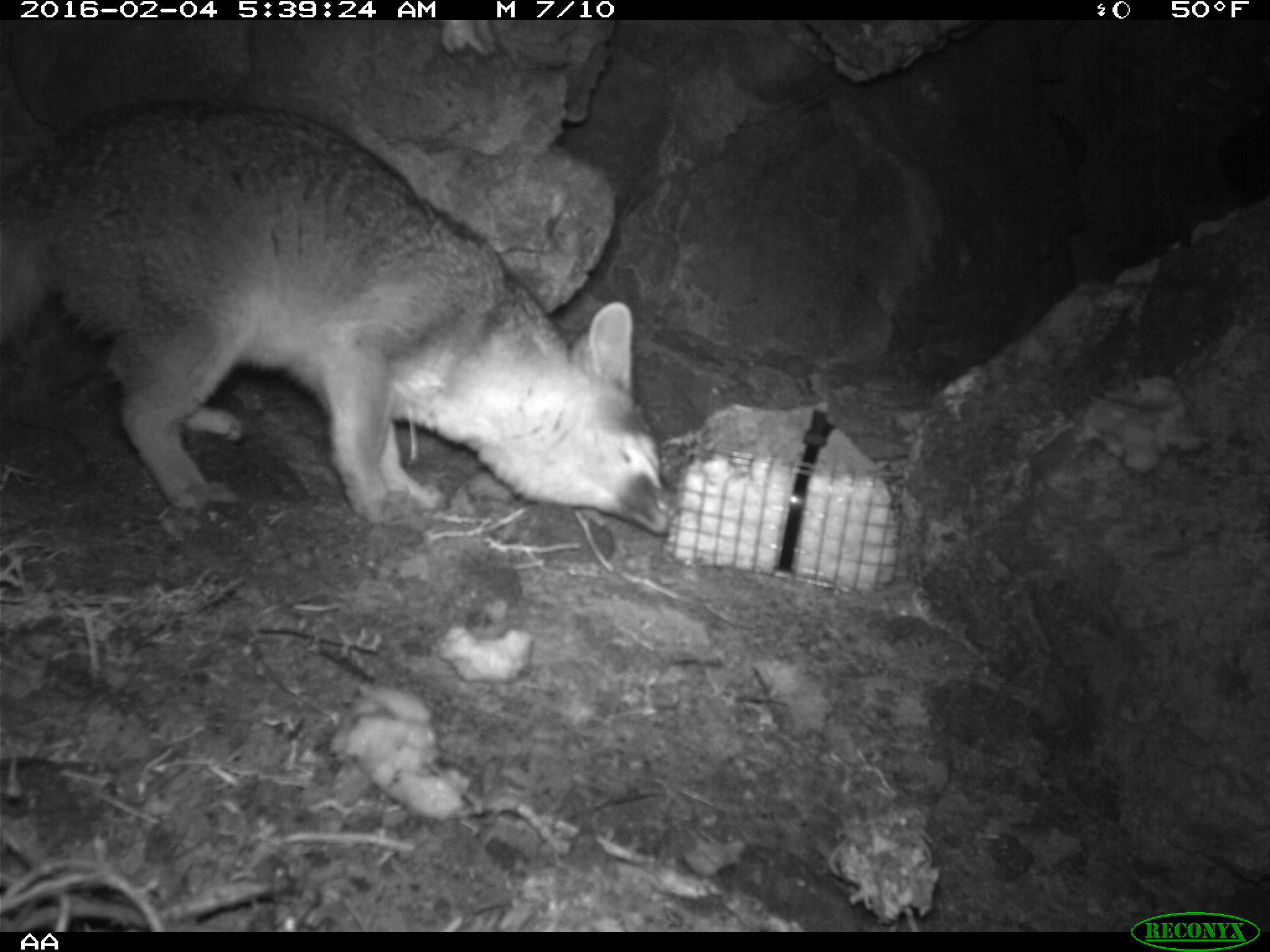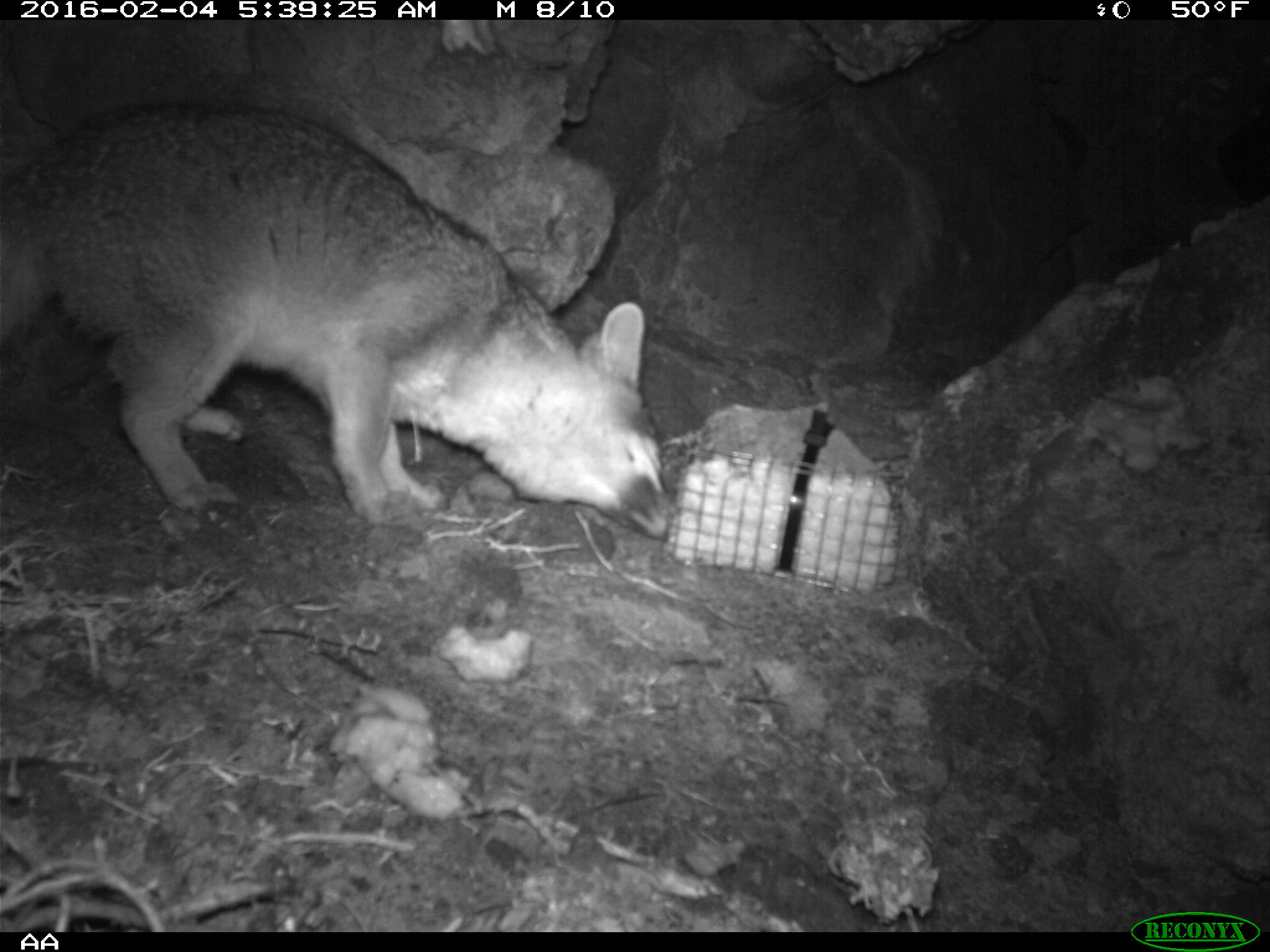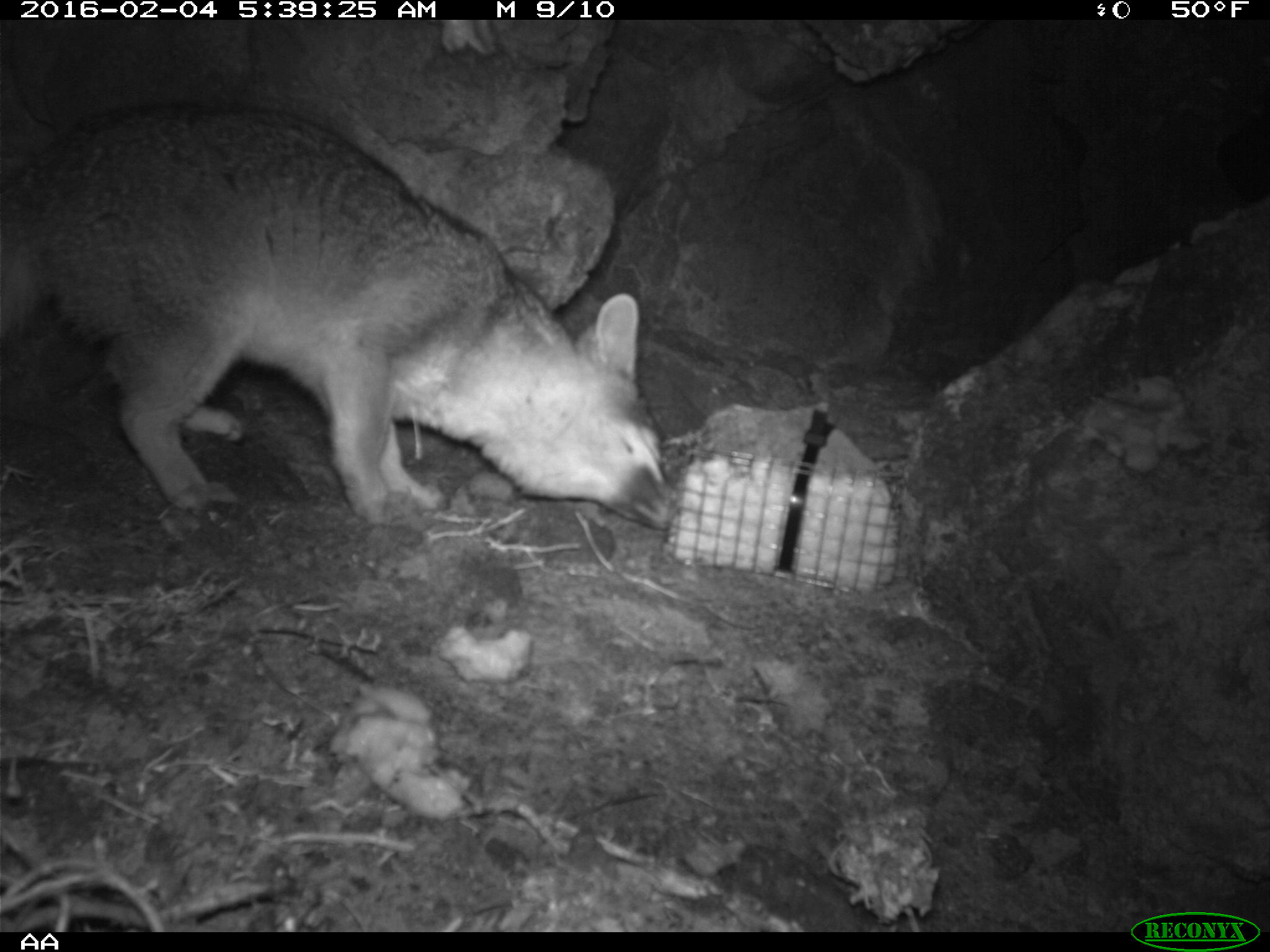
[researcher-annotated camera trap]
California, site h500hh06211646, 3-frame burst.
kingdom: Animalia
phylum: Chordata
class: Mammalia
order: Carnivora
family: Canidae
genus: Urocyon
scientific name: Urocyon littoralis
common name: island fox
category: fox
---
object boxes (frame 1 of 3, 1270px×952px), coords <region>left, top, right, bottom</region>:
fox: <region>0, 96, 678, 536</region>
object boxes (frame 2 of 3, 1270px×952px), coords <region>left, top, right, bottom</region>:
fox: <region>0, 105, 674, 540</region>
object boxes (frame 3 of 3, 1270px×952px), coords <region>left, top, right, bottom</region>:
fox: <region>0, 102, 682, 527</region>